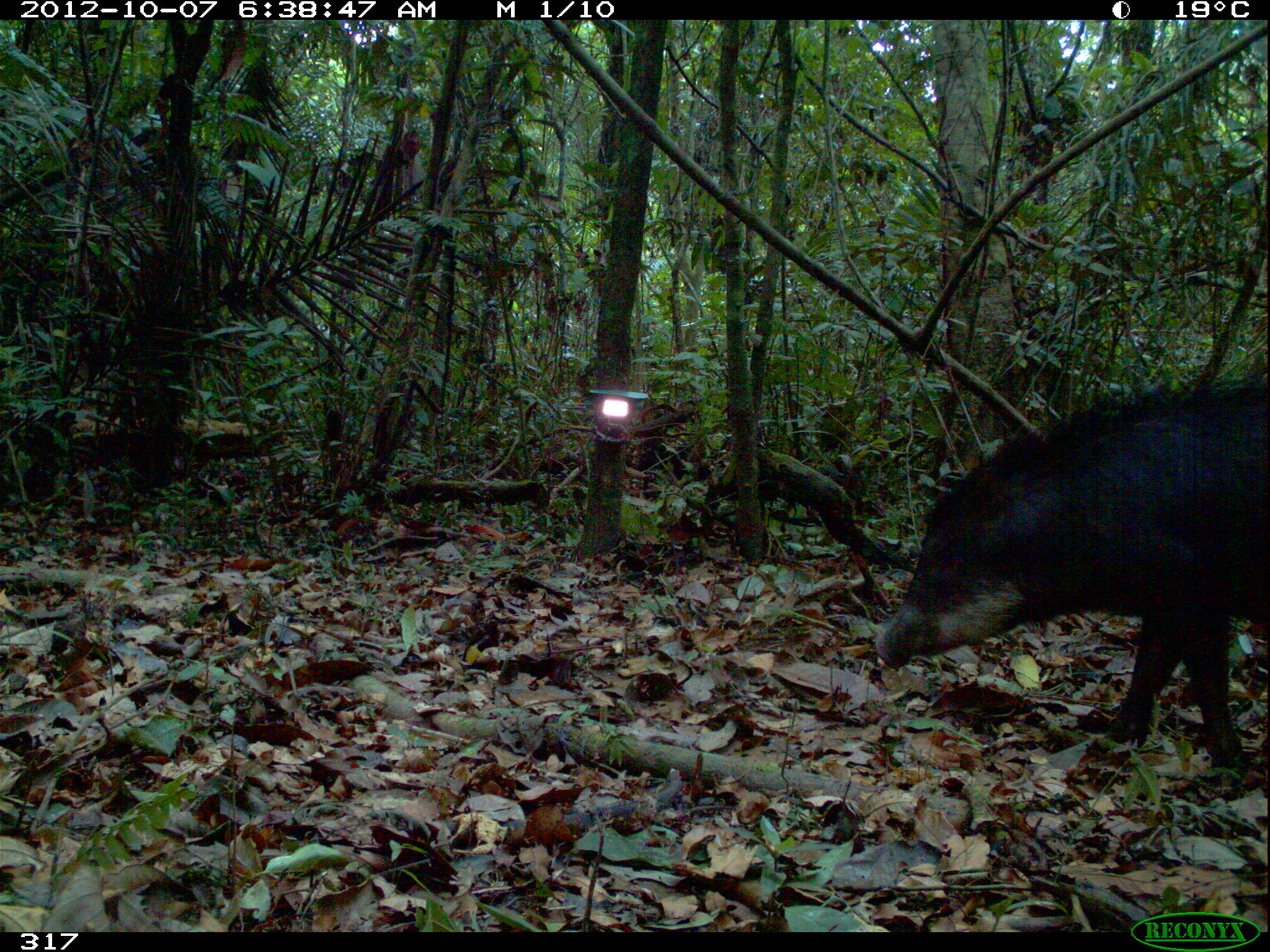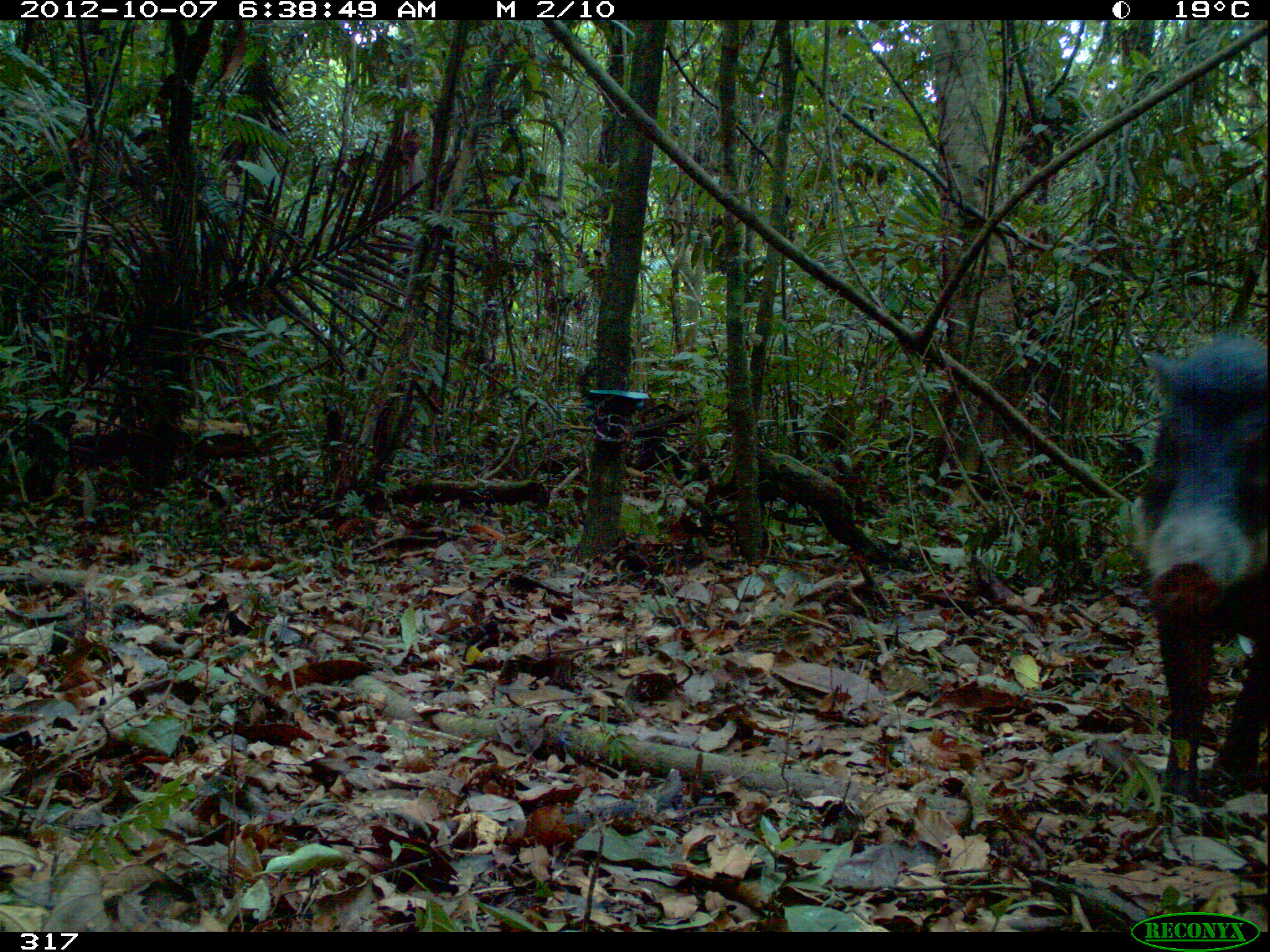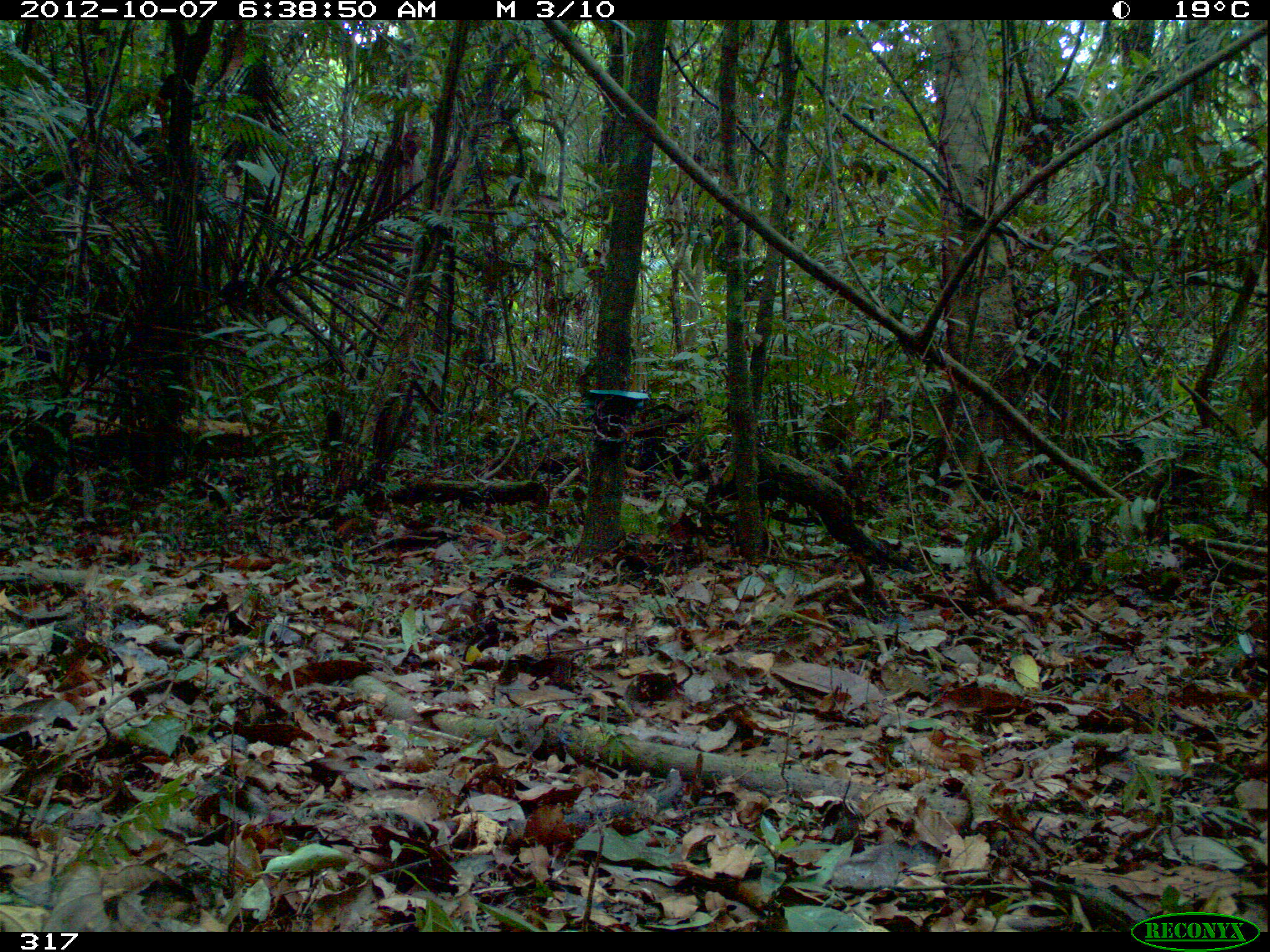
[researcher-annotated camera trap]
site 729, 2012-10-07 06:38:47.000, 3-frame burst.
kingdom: Animalia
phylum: Chordata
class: Mammalia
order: Artiodactyla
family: Tayassuidae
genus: Tayassu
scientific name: Tayassu pecari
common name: white-lipped peccary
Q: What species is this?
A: Tayassu pecari (white-lipped peccary).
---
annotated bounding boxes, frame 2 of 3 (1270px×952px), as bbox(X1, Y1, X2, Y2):
tayassu pecari: bbox(1130, 330, 1270, 803)